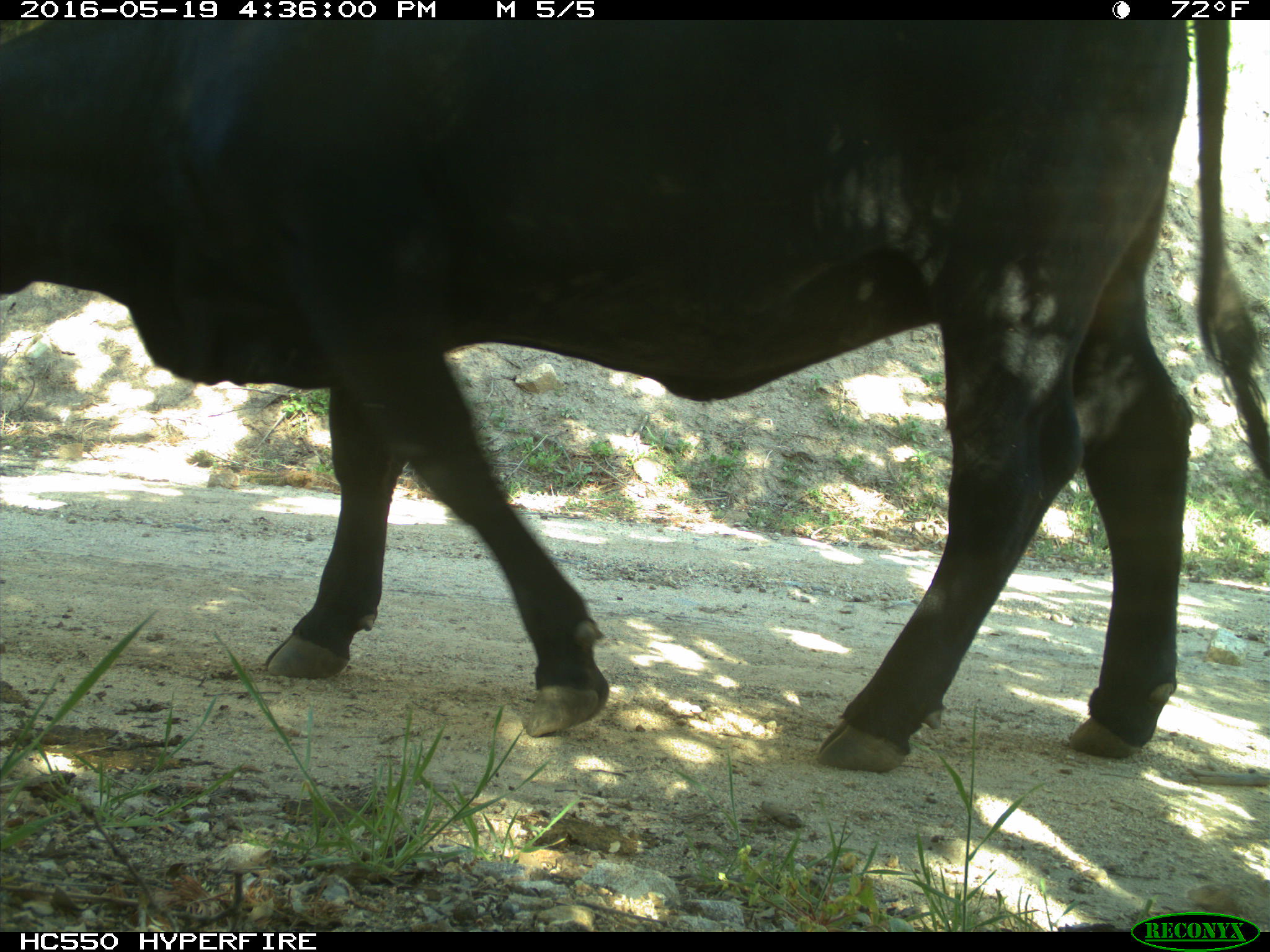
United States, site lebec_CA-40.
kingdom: Animalia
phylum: Chordata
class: Mammalia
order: Artiodactyla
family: Bovidae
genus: Bos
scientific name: Bos taurus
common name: domestic cow